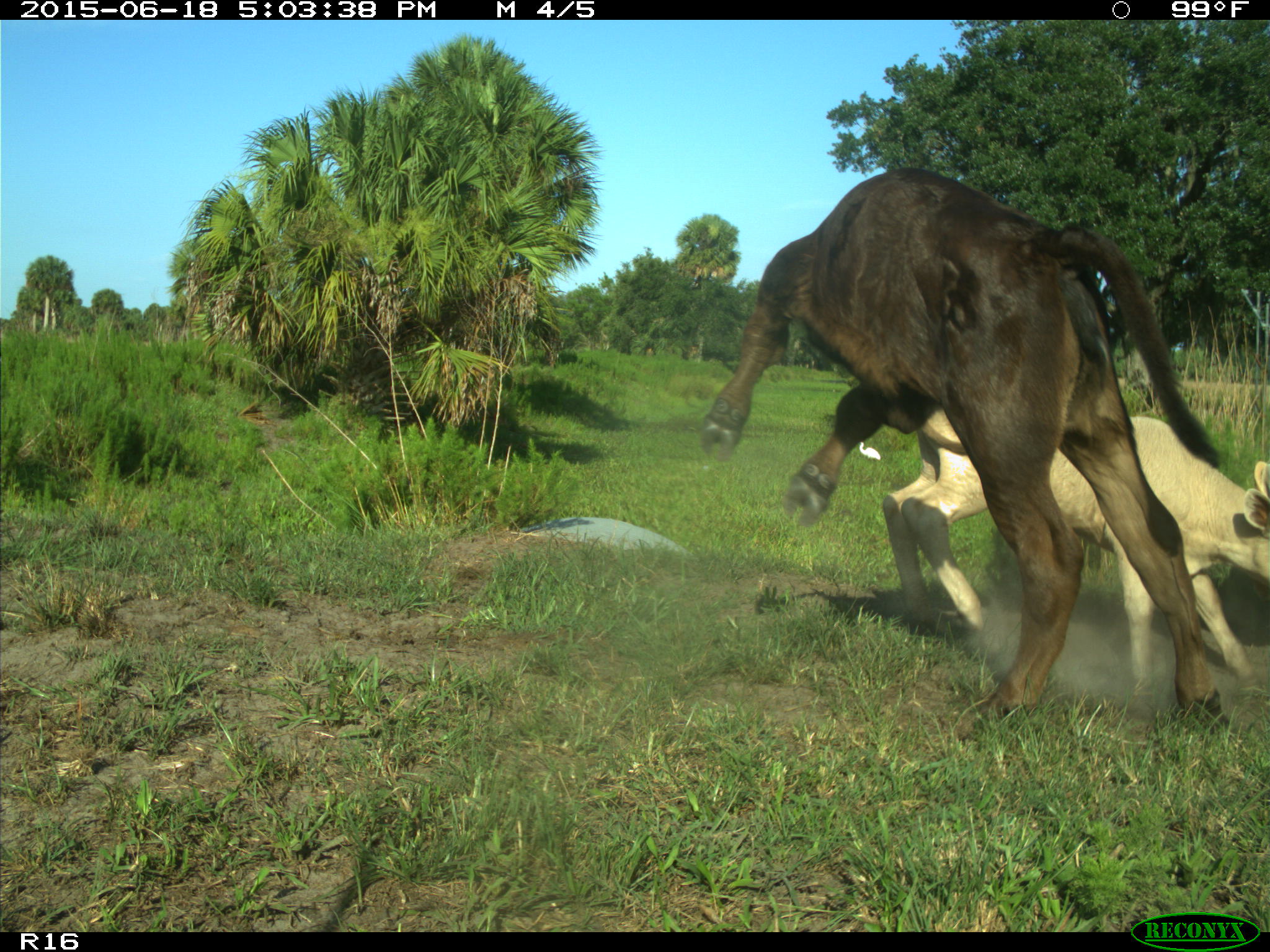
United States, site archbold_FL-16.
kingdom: Animalia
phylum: Chordata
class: Mammalia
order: Artiodactyla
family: Bovidae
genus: Bos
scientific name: Bos taurus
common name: domestic cow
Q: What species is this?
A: Bos taurus (domestic cow).